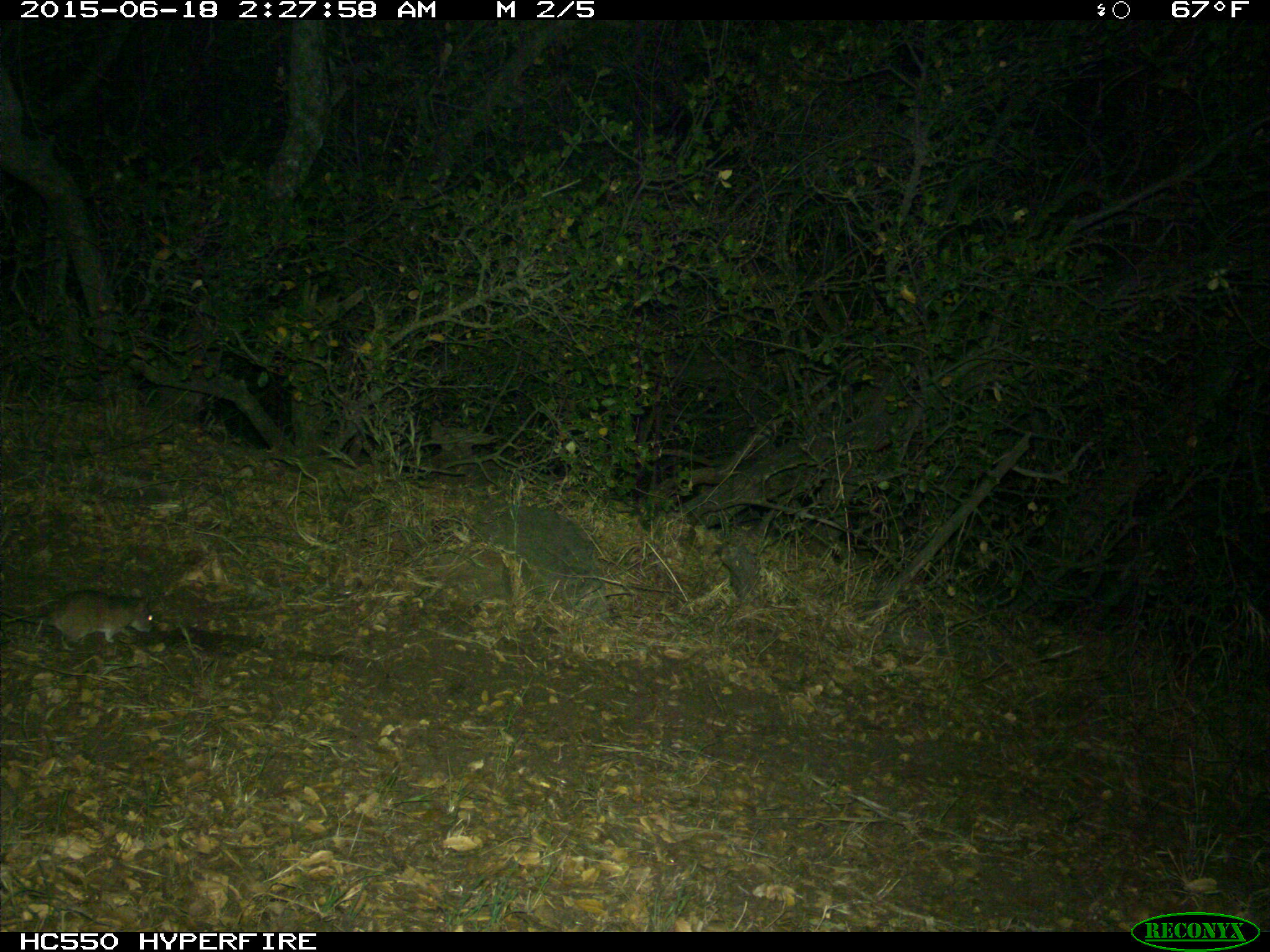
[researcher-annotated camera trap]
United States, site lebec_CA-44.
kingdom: Animalia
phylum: Chordata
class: Mammalia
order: Rodentia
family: Cricetidae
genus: Neotoma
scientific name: Neotoma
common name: pack rat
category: unidentified pack rat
Unidentified pack rat (pack rat) (Neotoma).